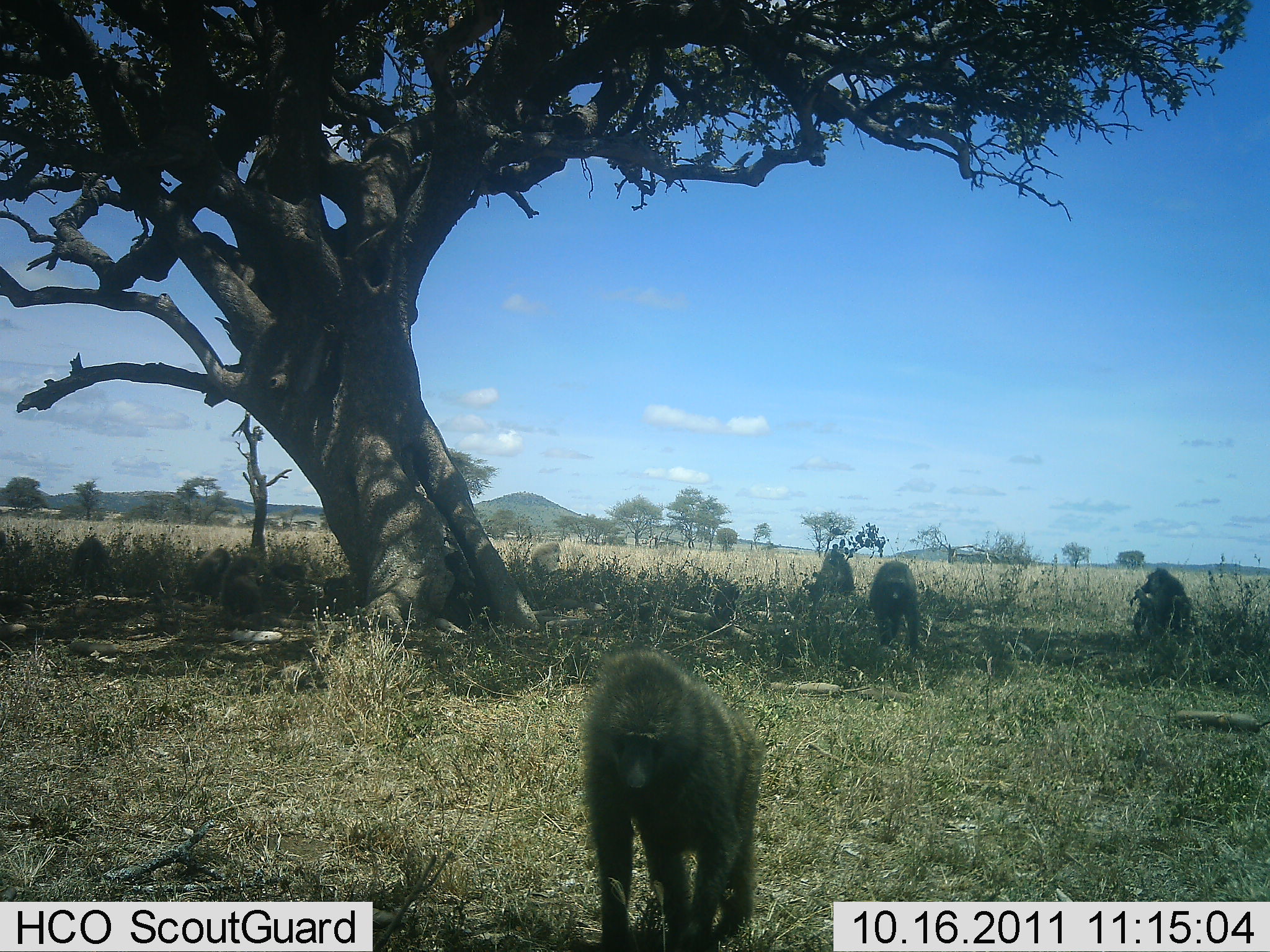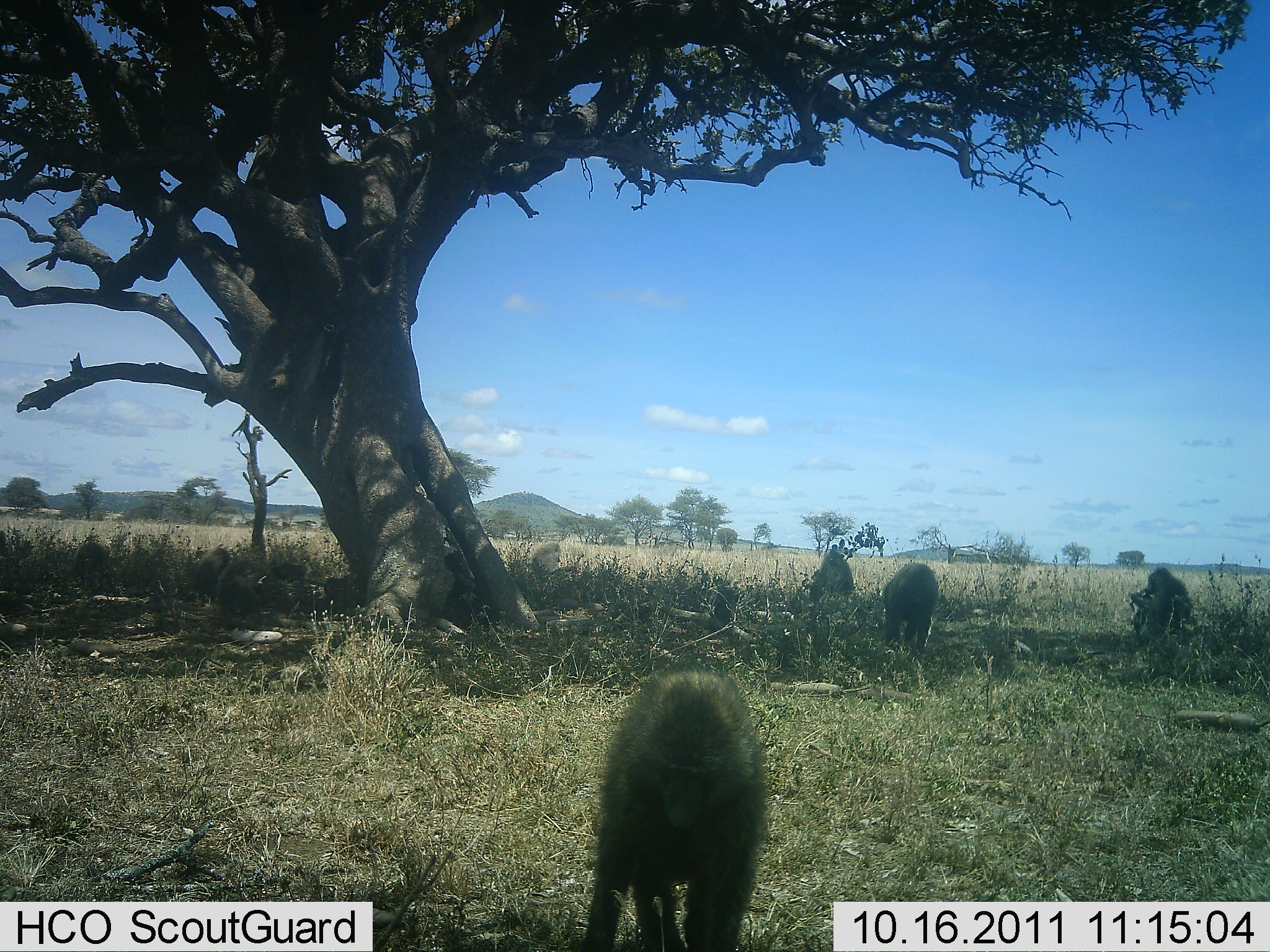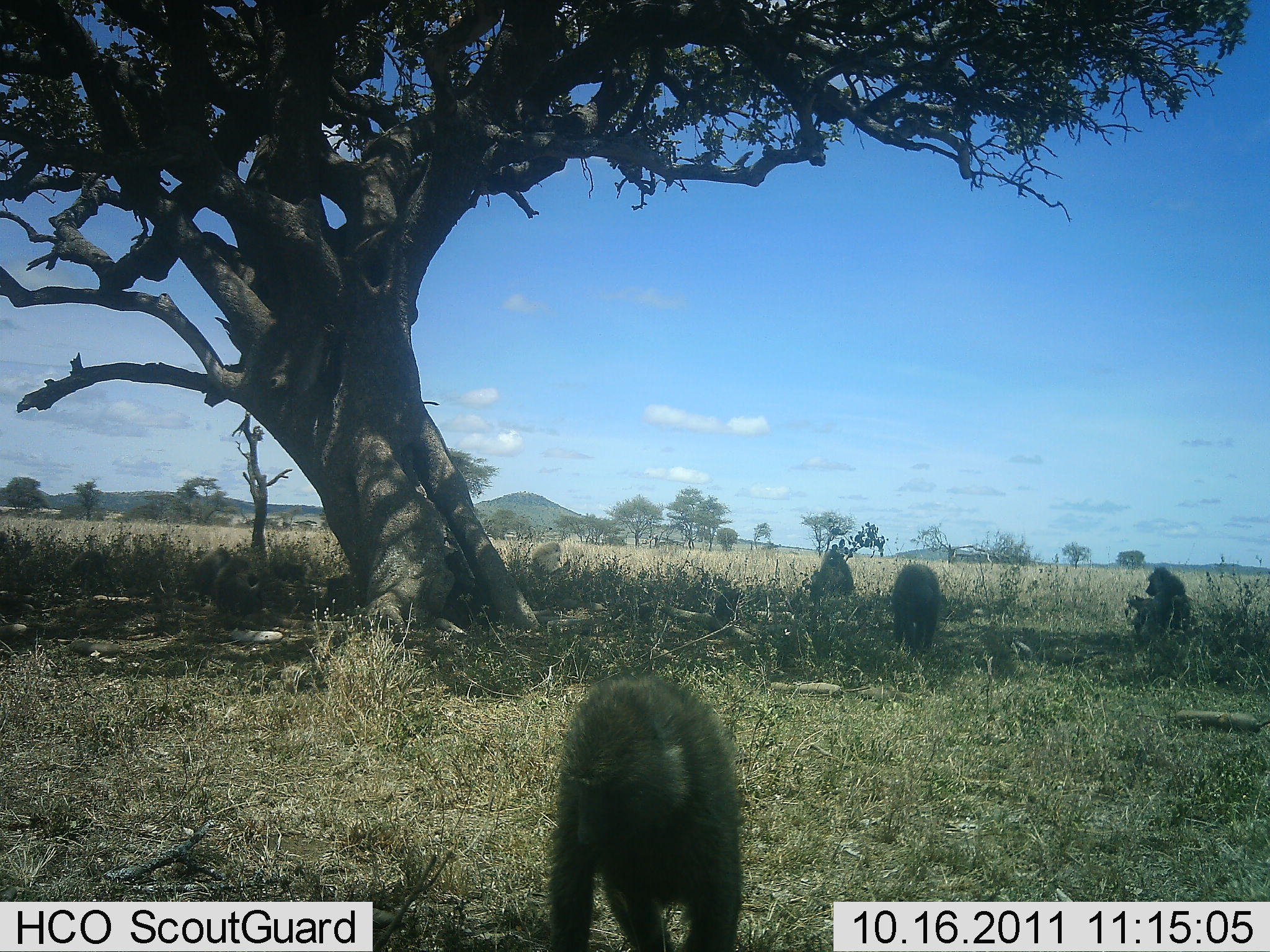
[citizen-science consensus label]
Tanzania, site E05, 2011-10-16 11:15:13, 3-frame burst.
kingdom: Animalia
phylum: Chordata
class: Mammalia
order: Primates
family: Cercopithecidae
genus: Papio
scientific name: Papio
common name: baboon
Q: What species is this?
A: Baboon (Papio).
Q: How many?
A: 8.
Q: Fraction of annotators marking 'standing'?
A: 10%.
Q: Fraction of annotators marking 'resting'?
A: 90%.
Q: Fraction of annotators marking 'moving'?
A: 20%.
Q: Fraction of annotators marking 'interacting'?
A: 10%.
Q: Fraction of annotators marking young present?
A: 10%.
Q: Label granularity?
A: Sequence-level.